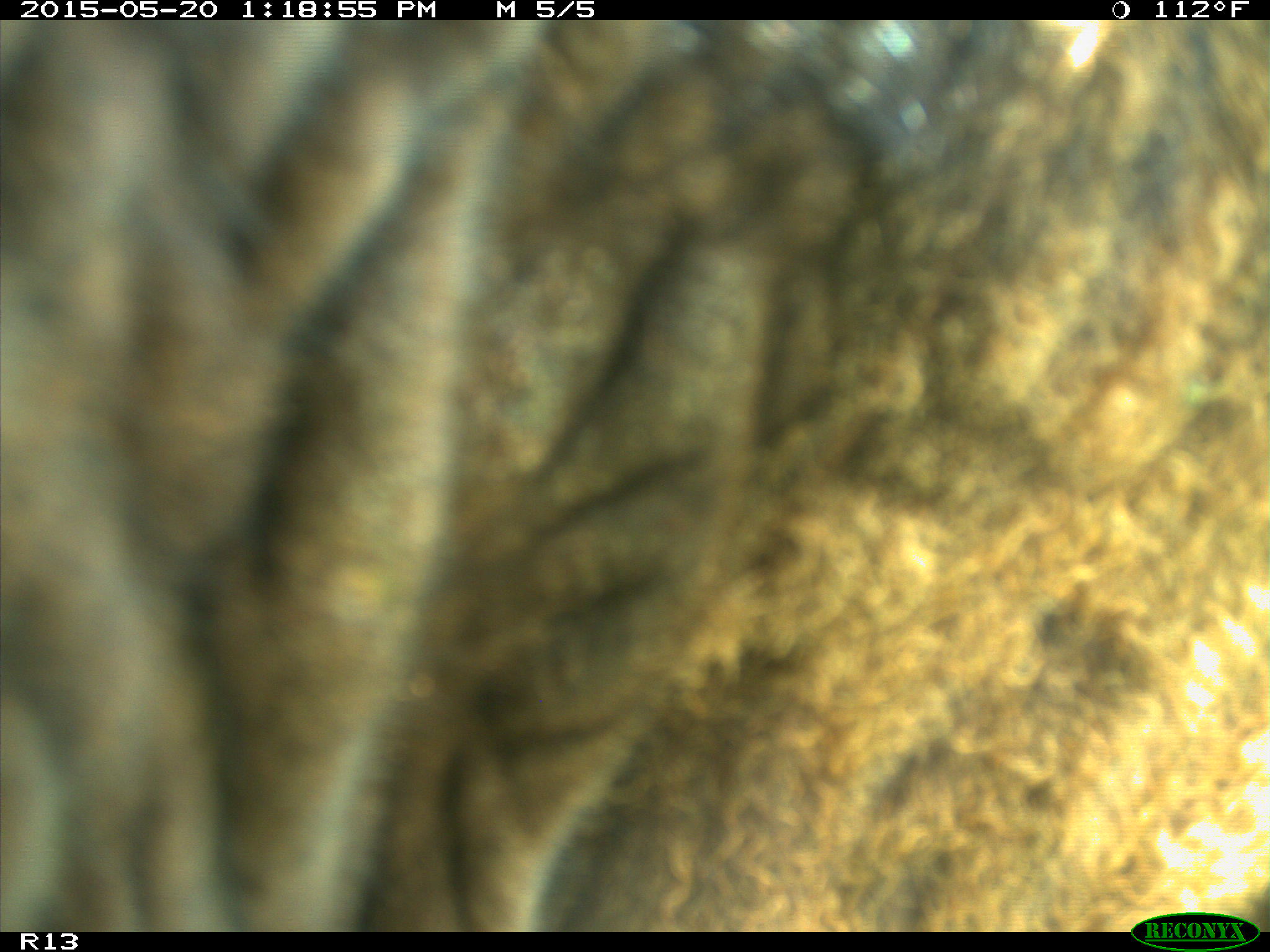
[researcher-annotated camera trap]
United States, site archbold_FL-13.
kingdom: Animalia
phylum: Chordata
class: Mammalia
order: Artiodactyla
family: Bovidae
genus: Bos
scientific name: Bos taurus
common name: domestic cow